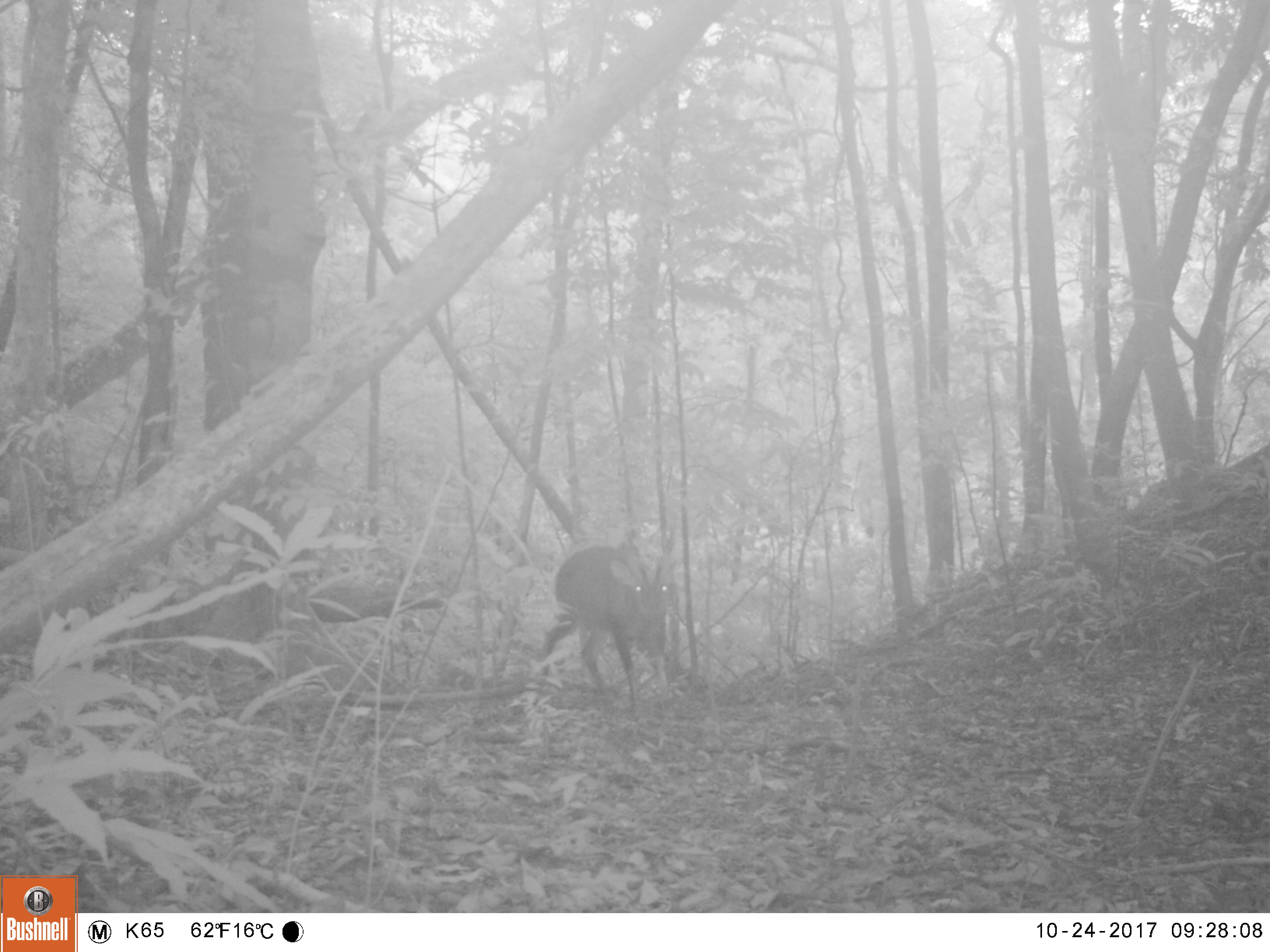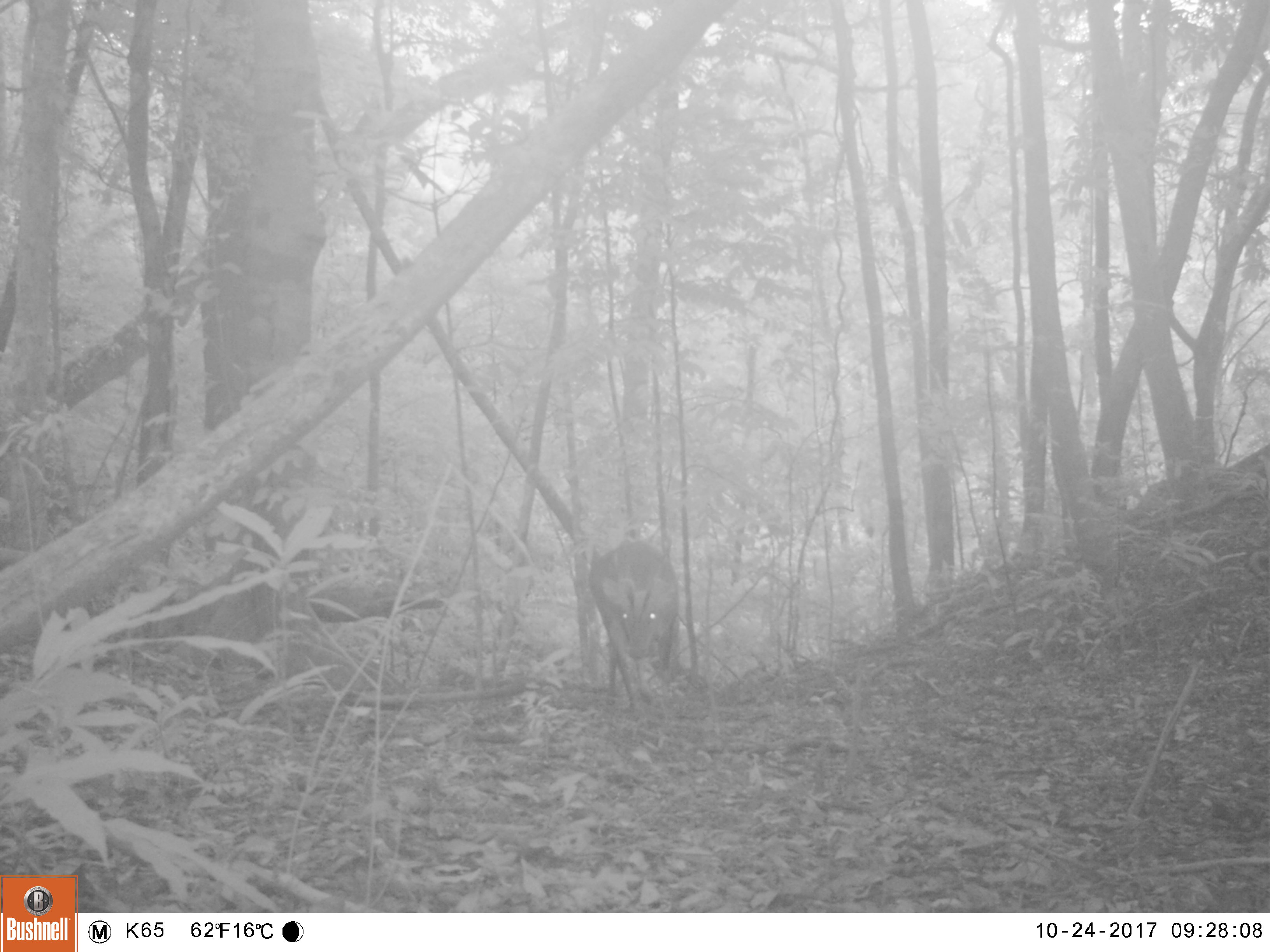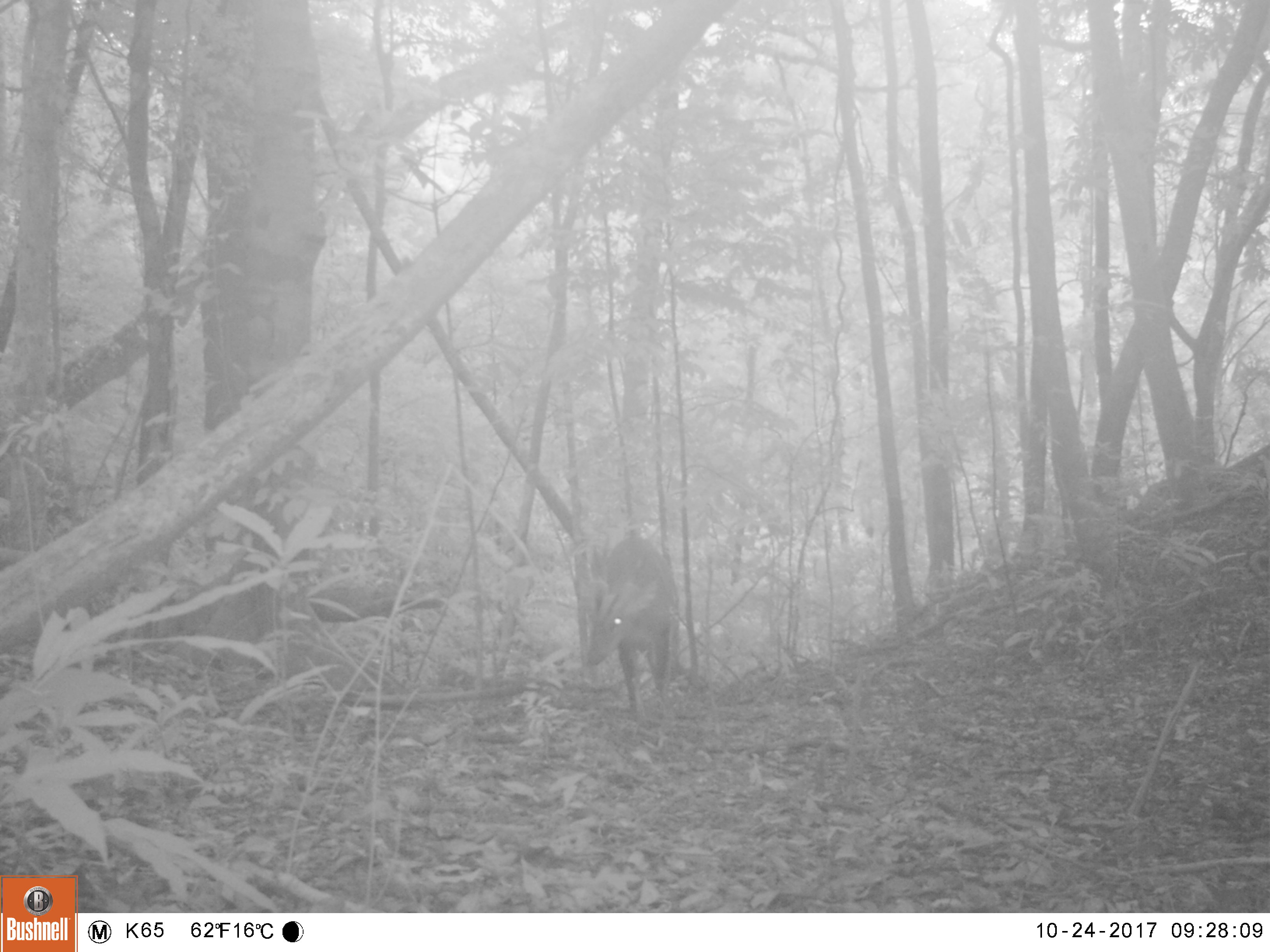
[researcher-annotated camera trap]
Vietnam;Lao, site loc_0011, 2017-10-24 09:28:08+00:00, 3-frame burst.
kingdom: Animalia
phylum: Chordata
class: Mammalia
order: Artiodactyla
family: Cervidae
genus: Muntiacus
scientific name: Muntiacus vuquangensis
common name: large-antlered muntjac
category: large antlered muntjac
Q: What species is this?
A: Large antlered muntjac (large-antlered muntjac) (Muntiacus vuquangensis).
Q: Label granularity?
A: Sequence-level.